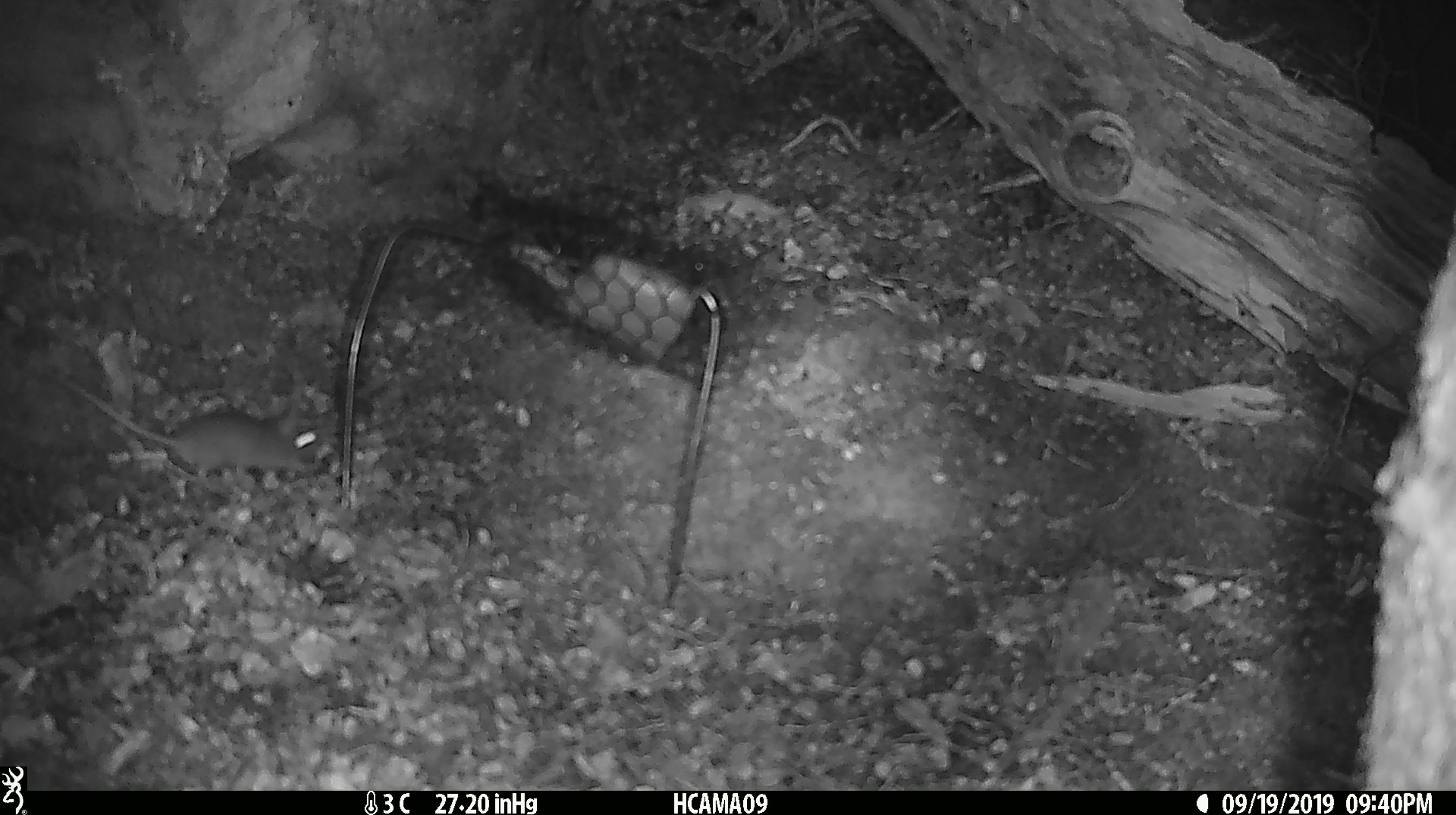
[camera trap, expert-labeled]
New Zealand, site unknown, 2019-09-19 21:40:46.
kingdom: Animalia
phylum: Chordata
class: Mammalia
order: Rodentia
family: Muridae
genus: Mus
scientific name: Mus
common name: mouse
Mouse (Mus).